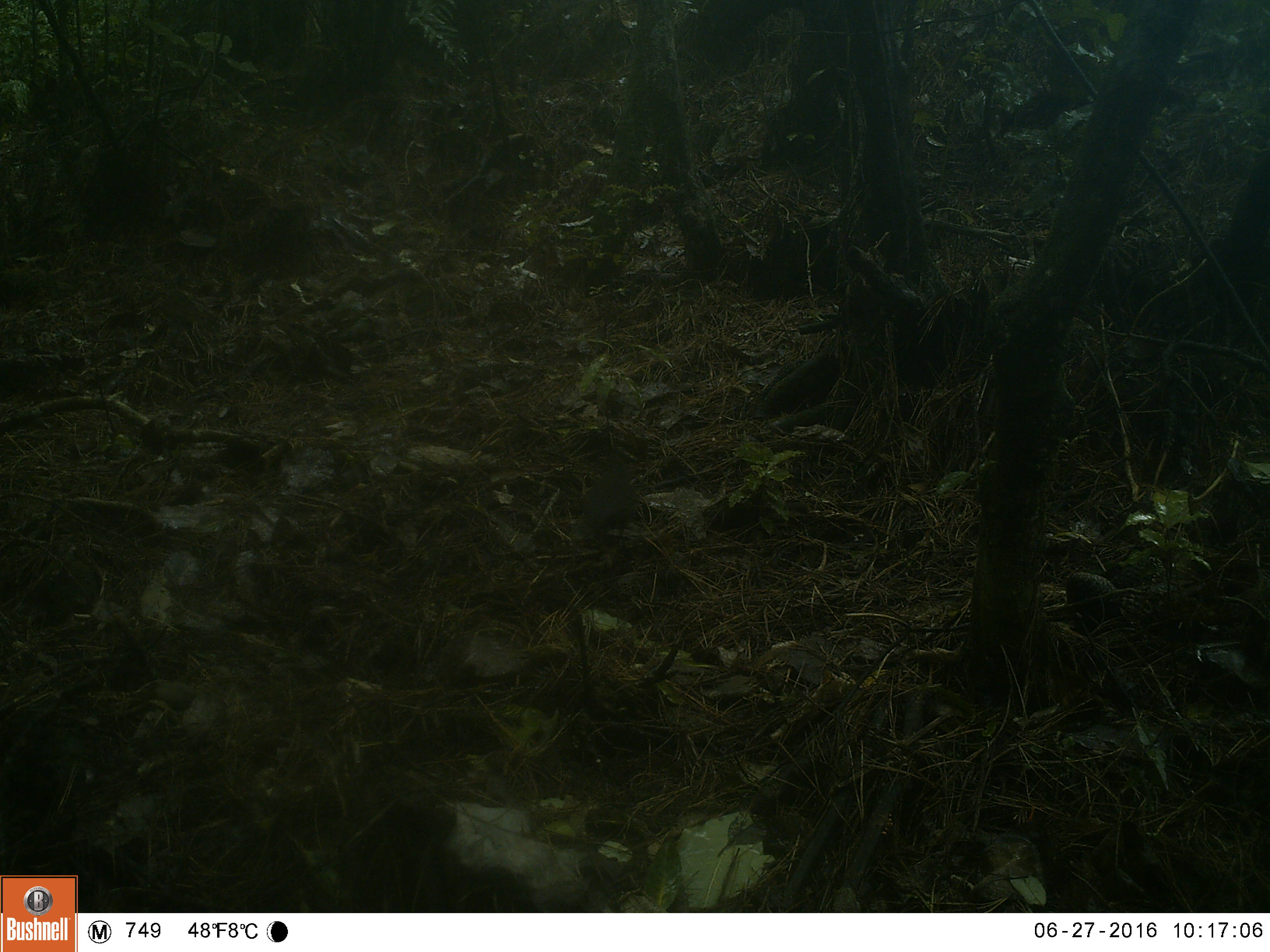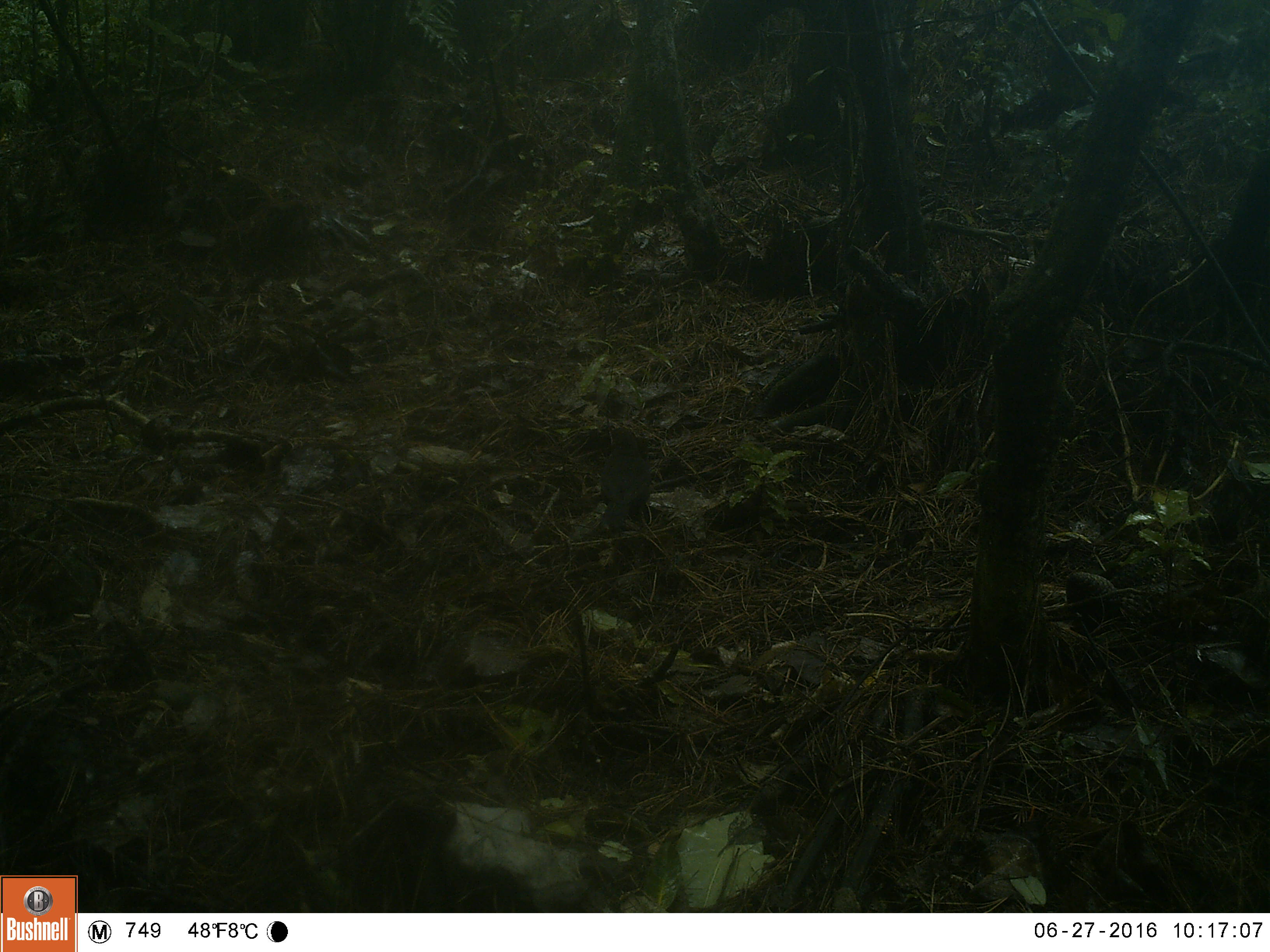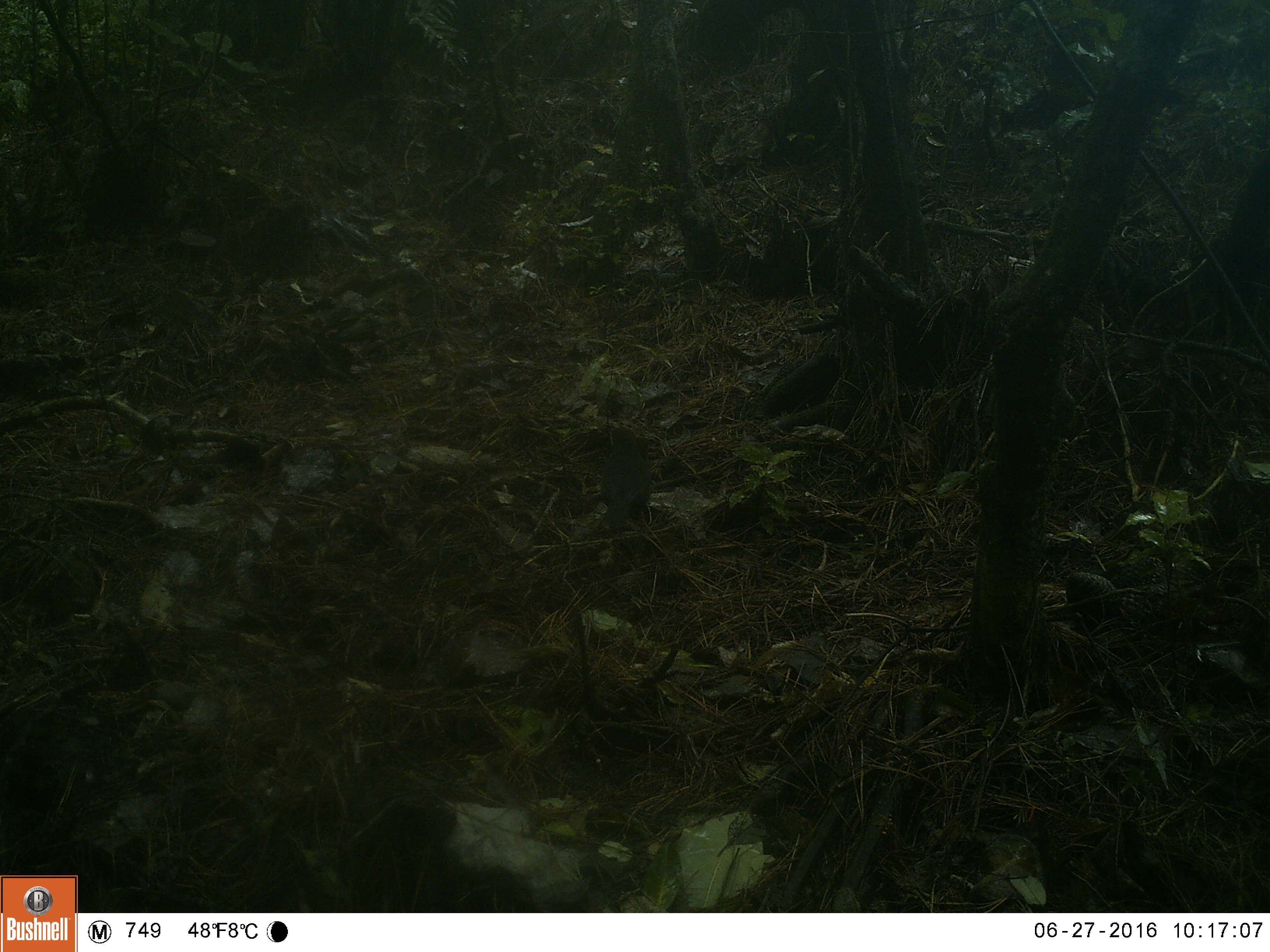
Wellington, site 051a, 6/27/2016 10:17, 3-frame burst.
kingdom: Animalia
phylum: Chordata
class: Aves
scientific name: Aves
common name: bird